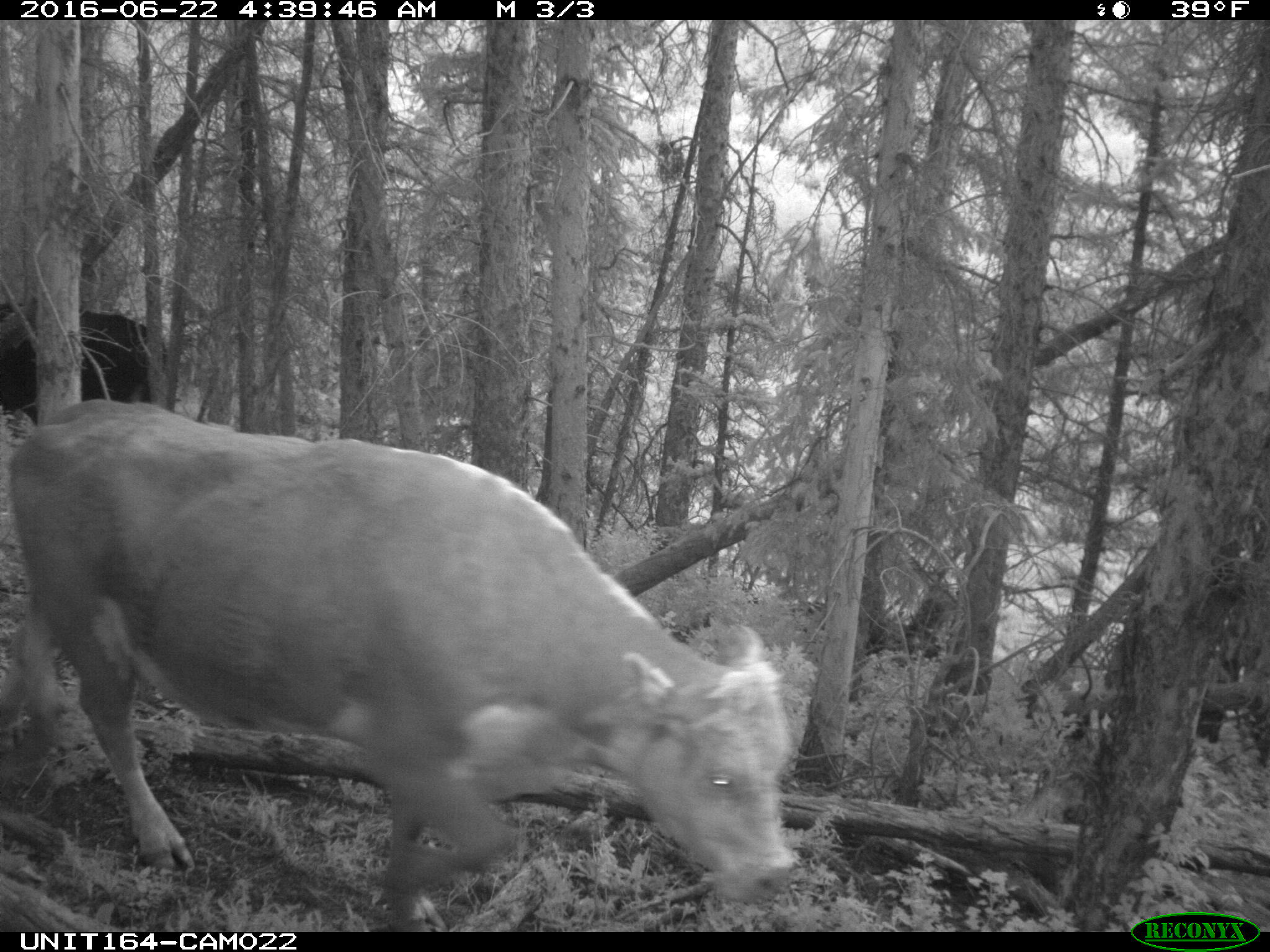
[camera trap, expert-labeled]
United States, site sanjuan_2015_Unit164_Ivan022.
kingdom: Animalia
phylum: Chordata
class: Mammalia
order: Artiodactyla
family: Bovidae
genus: Bos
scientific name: Bos taurus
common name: domestic cow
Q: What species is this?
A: Bos taurus (domestic cow).